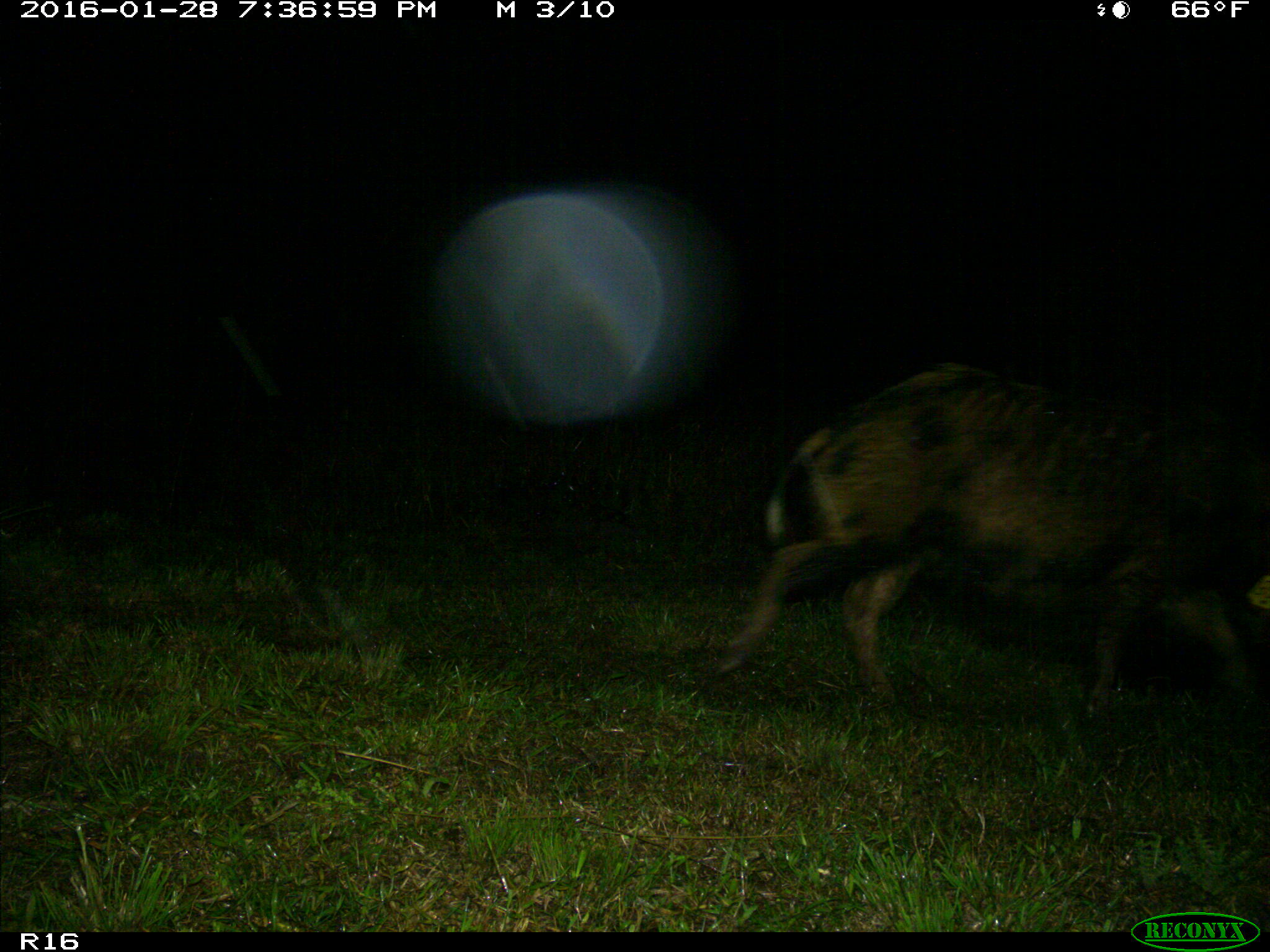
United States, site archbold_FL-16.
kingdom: Animalia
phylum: Chordata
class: Mammalia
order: Artiodactyla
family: Suidae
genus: Sus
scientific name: Sus scrofa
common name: wild boar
Sus scrofa (wild boar).